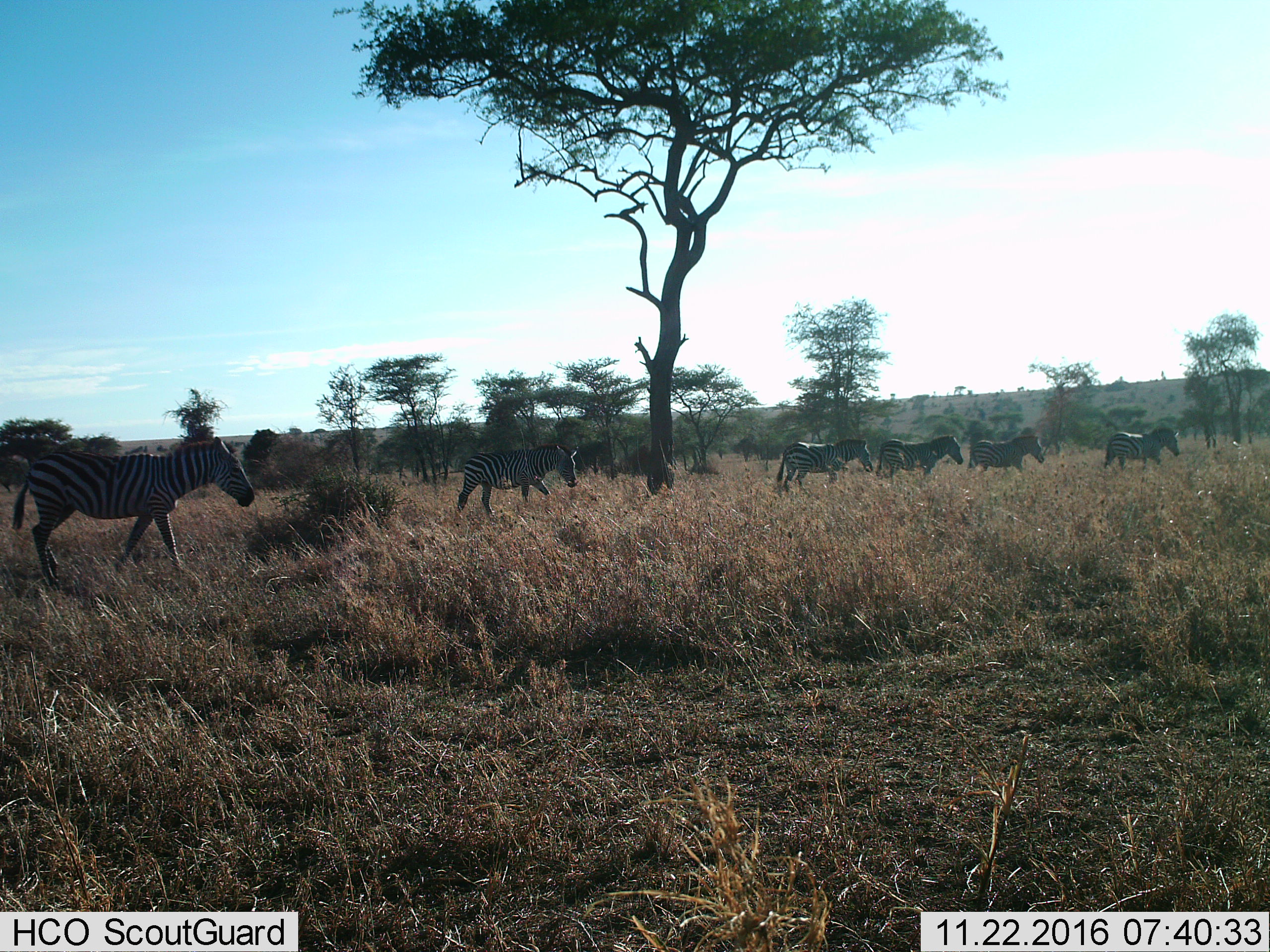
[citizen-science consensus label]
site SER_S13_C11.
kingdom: Animalia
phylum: Chordata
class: Mammalia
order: Perissodactyla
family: Equidae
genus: Equus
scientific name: Equus quagga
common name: plains zebra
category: zebraplains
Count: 6.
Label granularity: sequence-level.